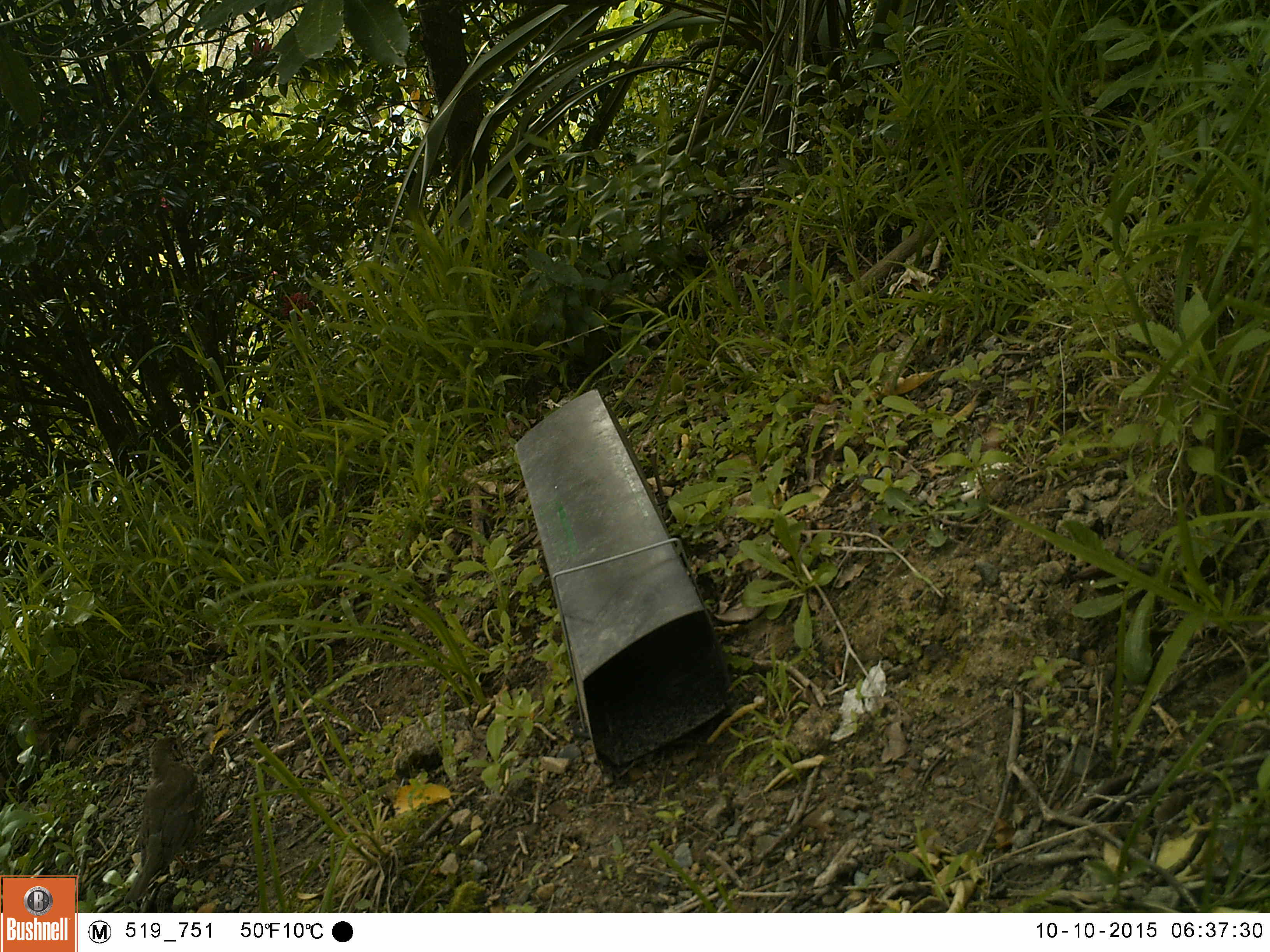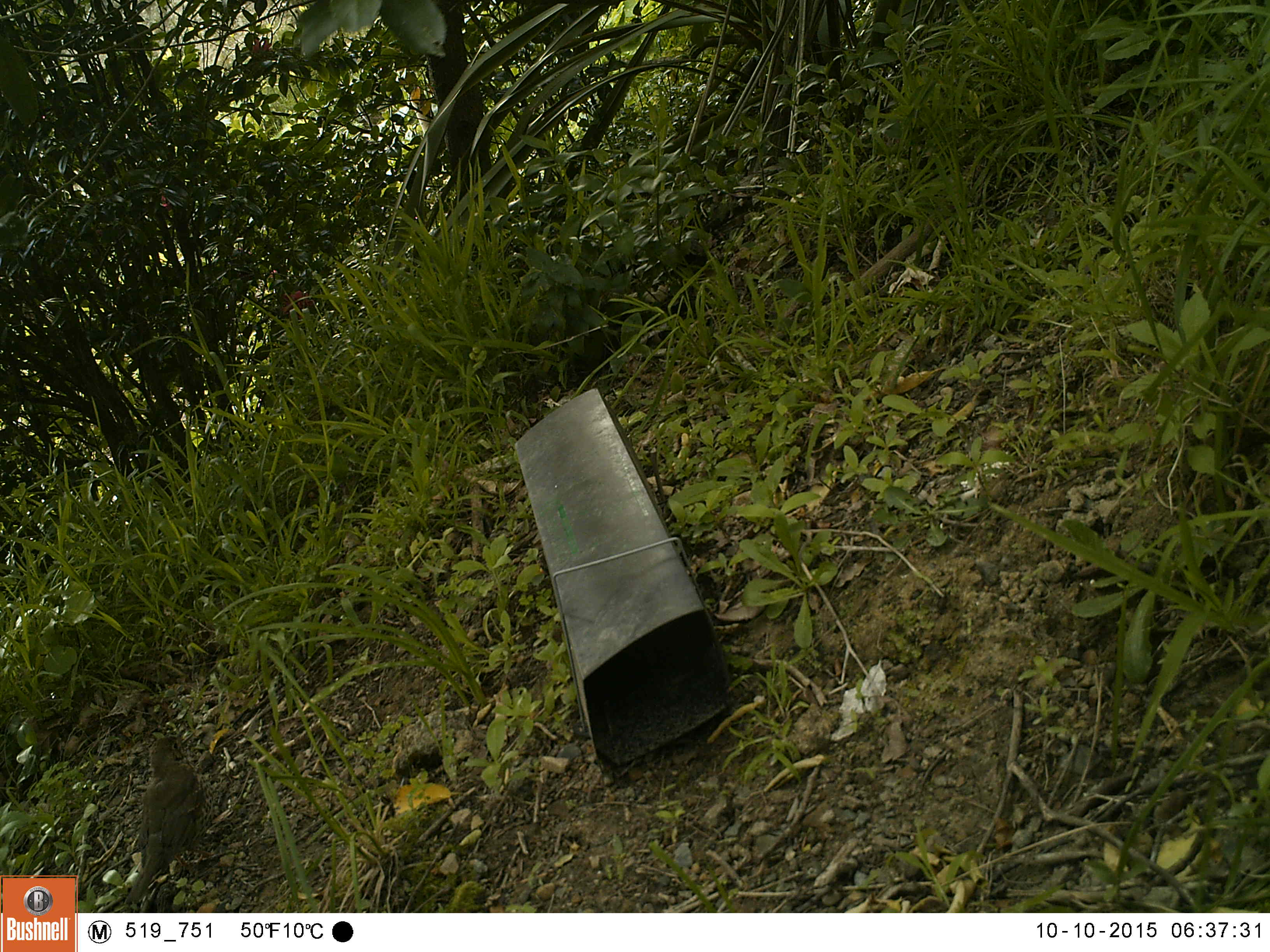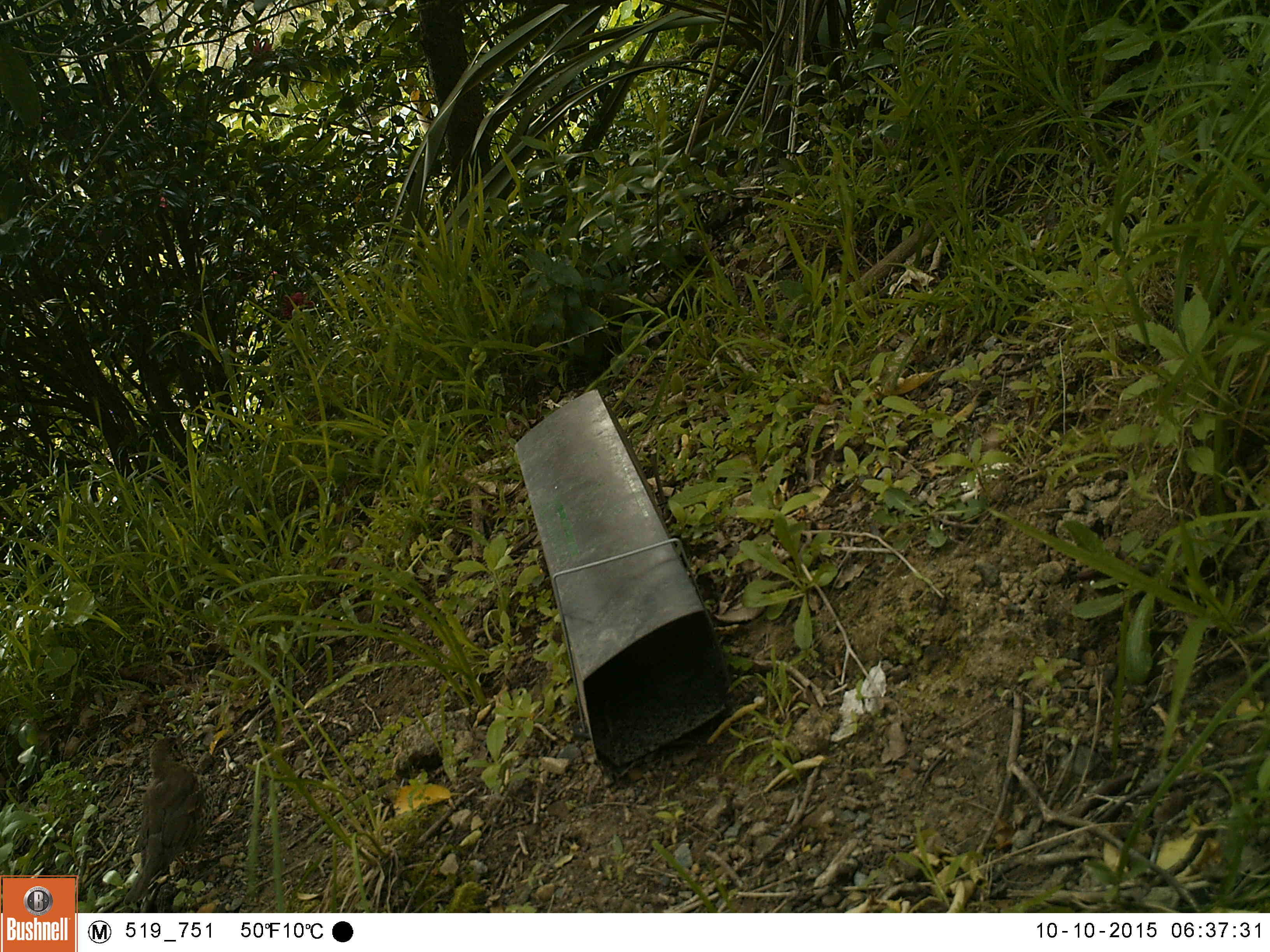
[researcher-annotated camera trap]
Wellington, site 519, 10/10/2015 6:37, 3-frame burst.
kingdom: Animalia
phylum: Chordata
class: Aves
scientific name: Aves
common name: bird